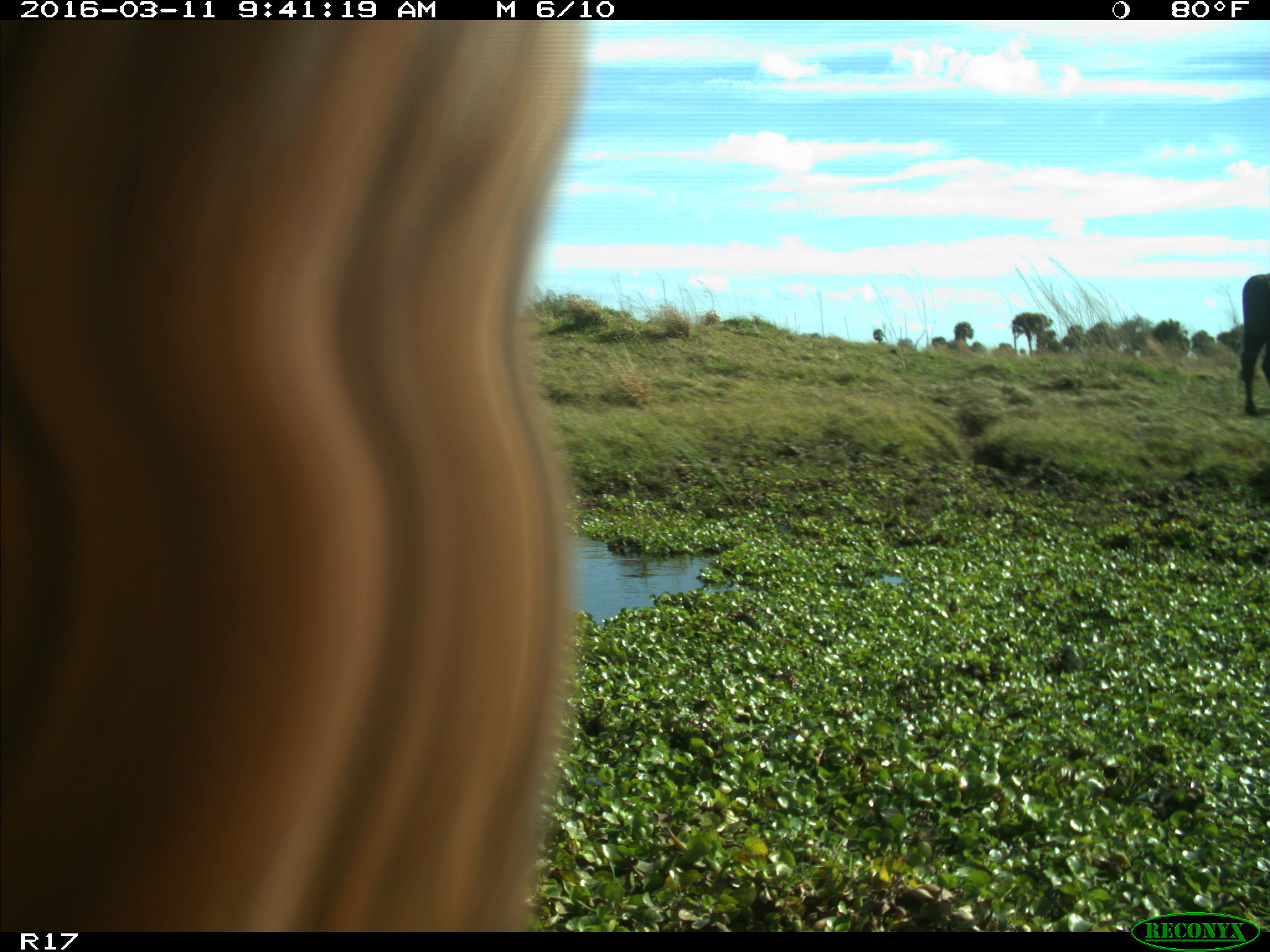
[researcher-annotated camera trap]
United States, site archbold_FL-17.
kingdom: Animalia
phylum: Chordata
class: Mammalia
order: Artiodactyla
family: Bovidae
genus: Bos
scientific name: Bos taurus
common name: domestic cow